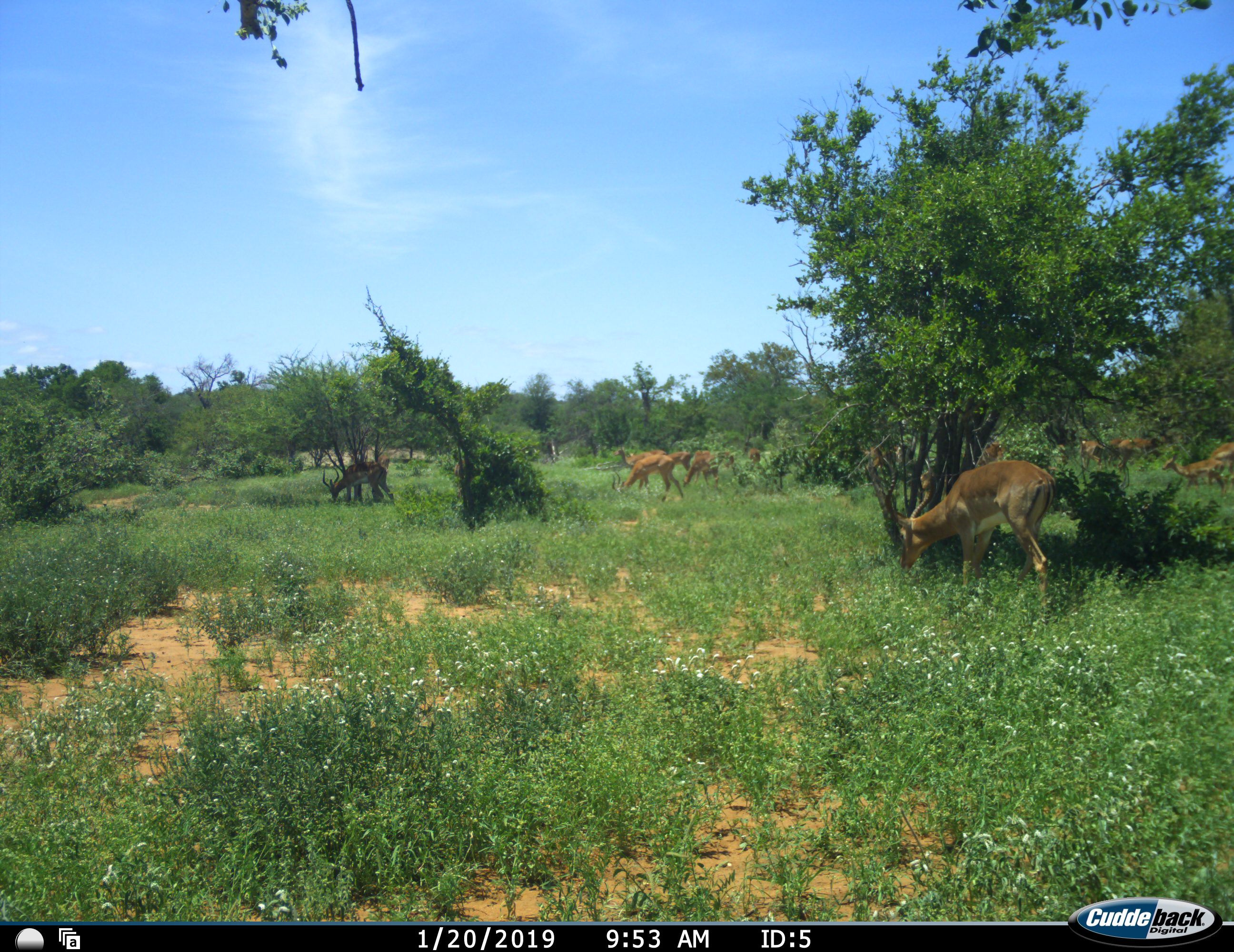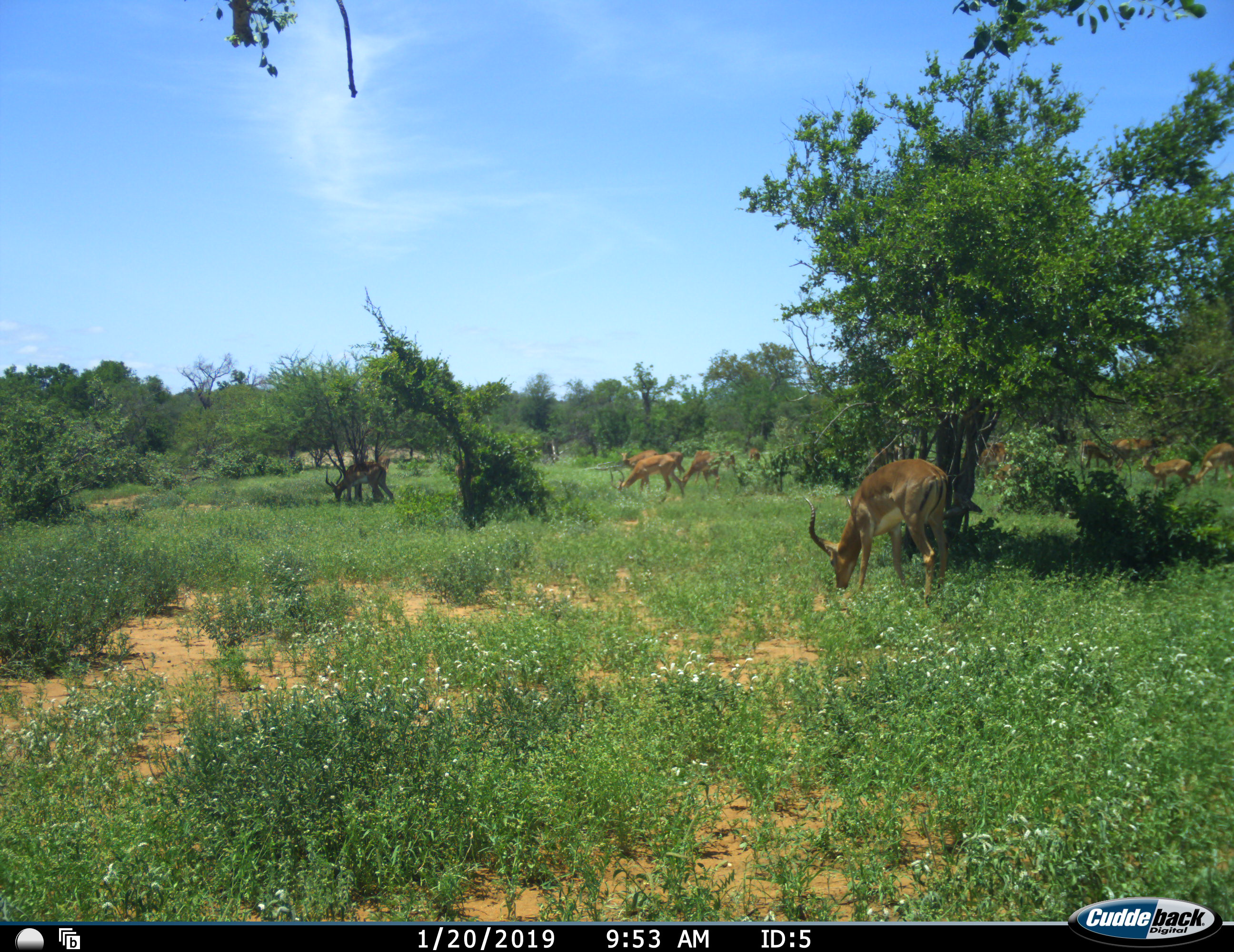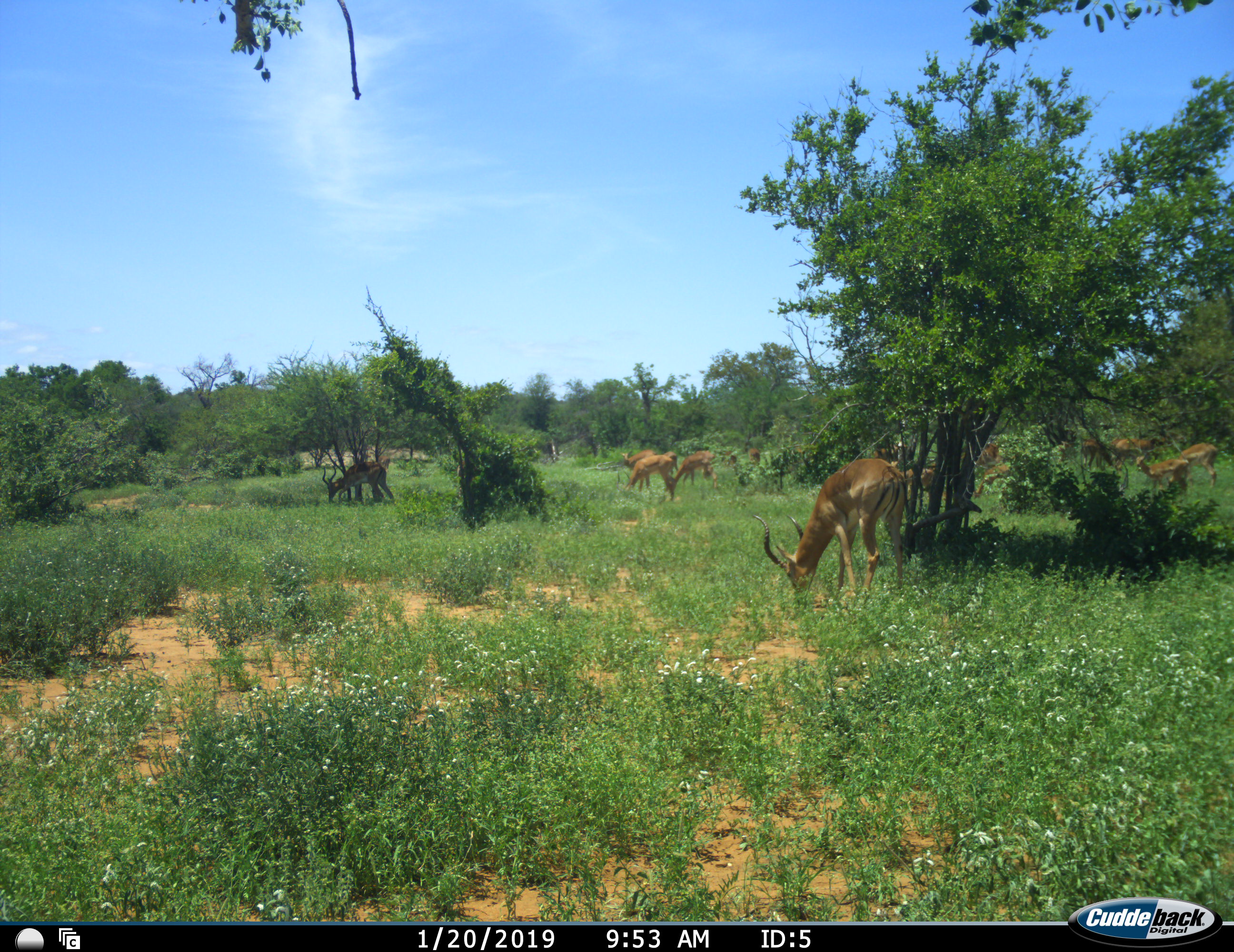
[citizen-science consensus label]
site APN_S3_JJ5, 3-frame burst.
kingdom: Animalia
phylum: Chordata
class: Mammalia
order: Artiodactyla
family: Bovidae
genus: Aepyceros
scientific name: Aepyceros melampus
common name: impala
Impala (Aepyceros melampus), count 11-50. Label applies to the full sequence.